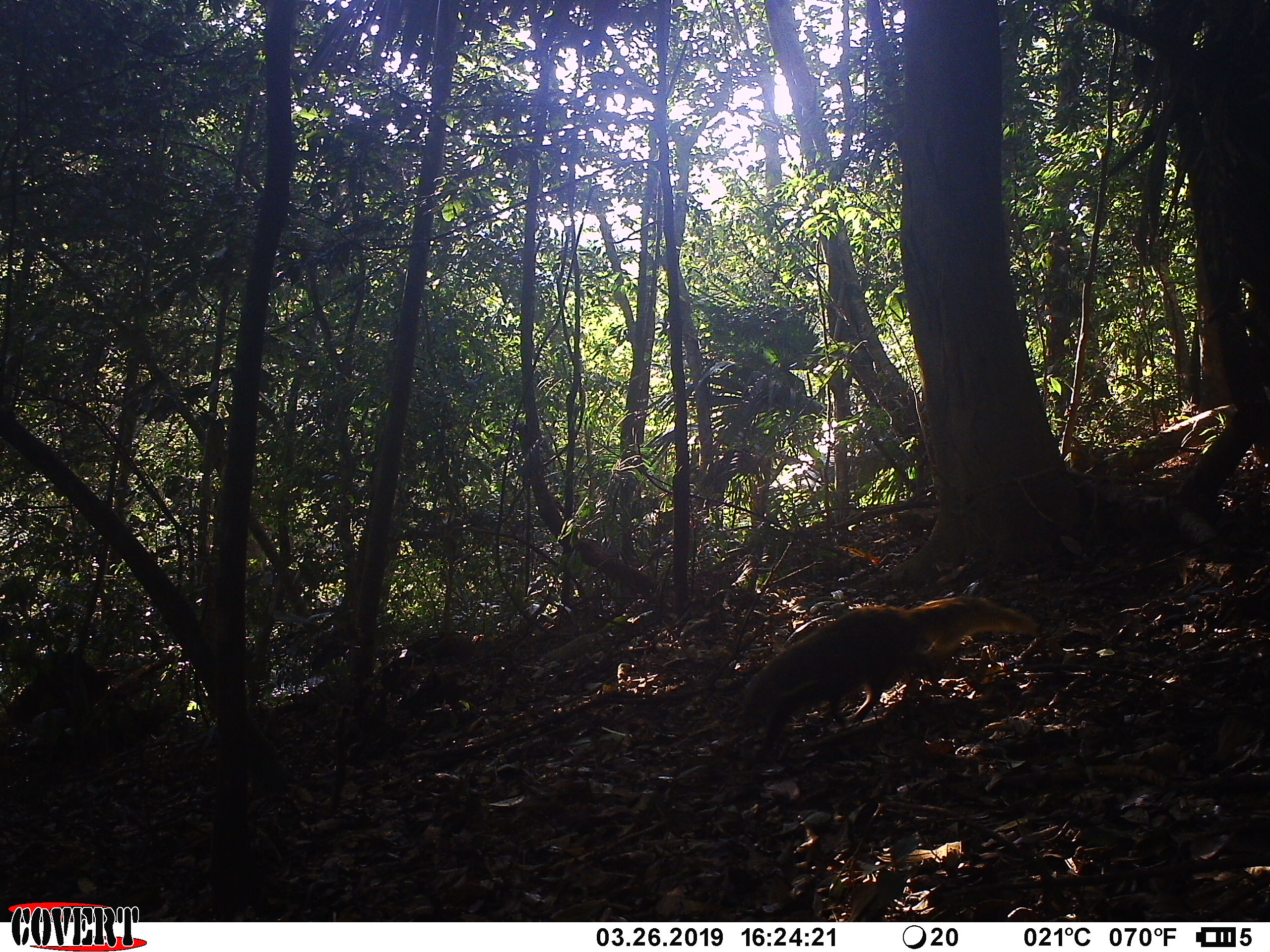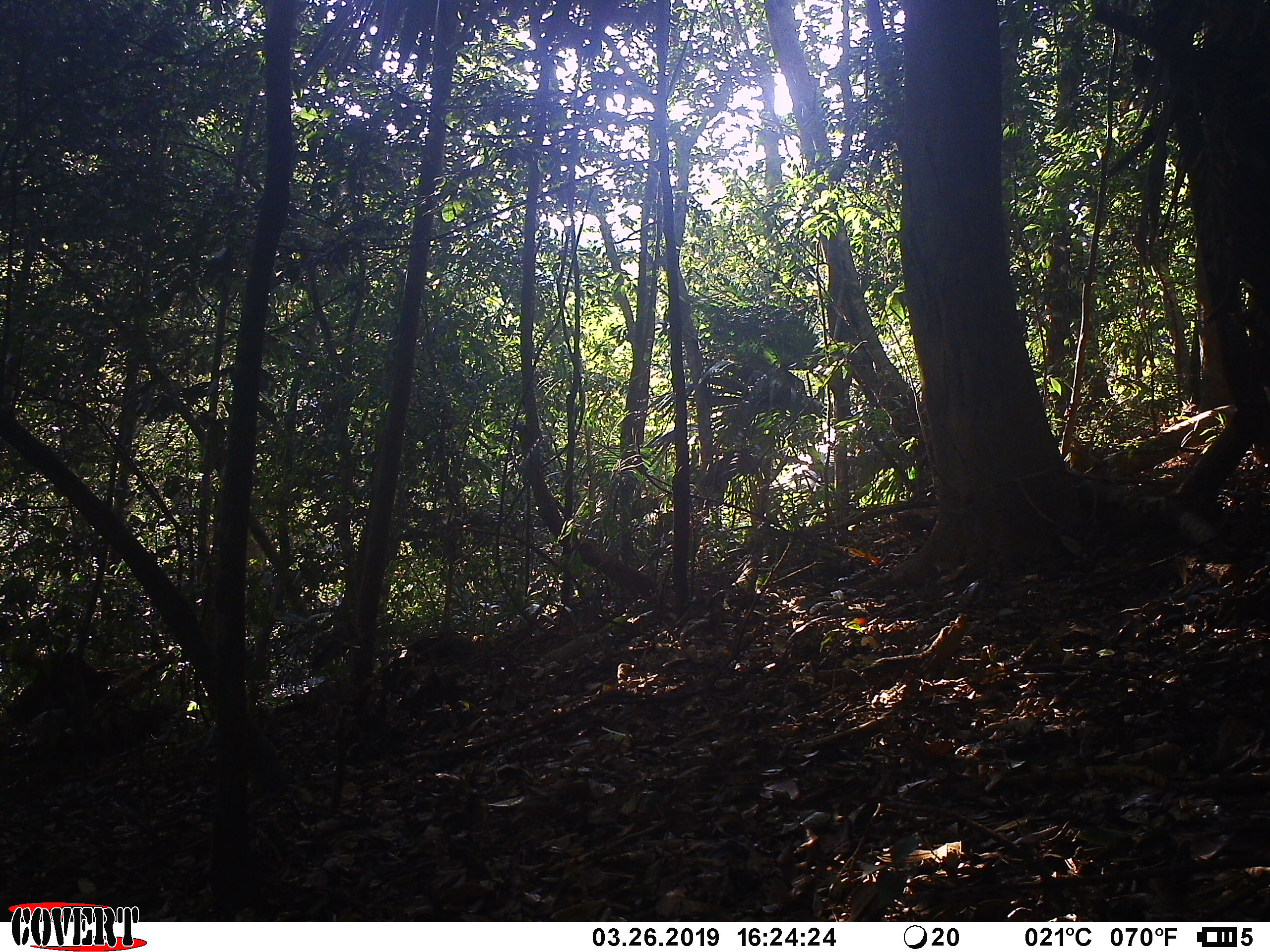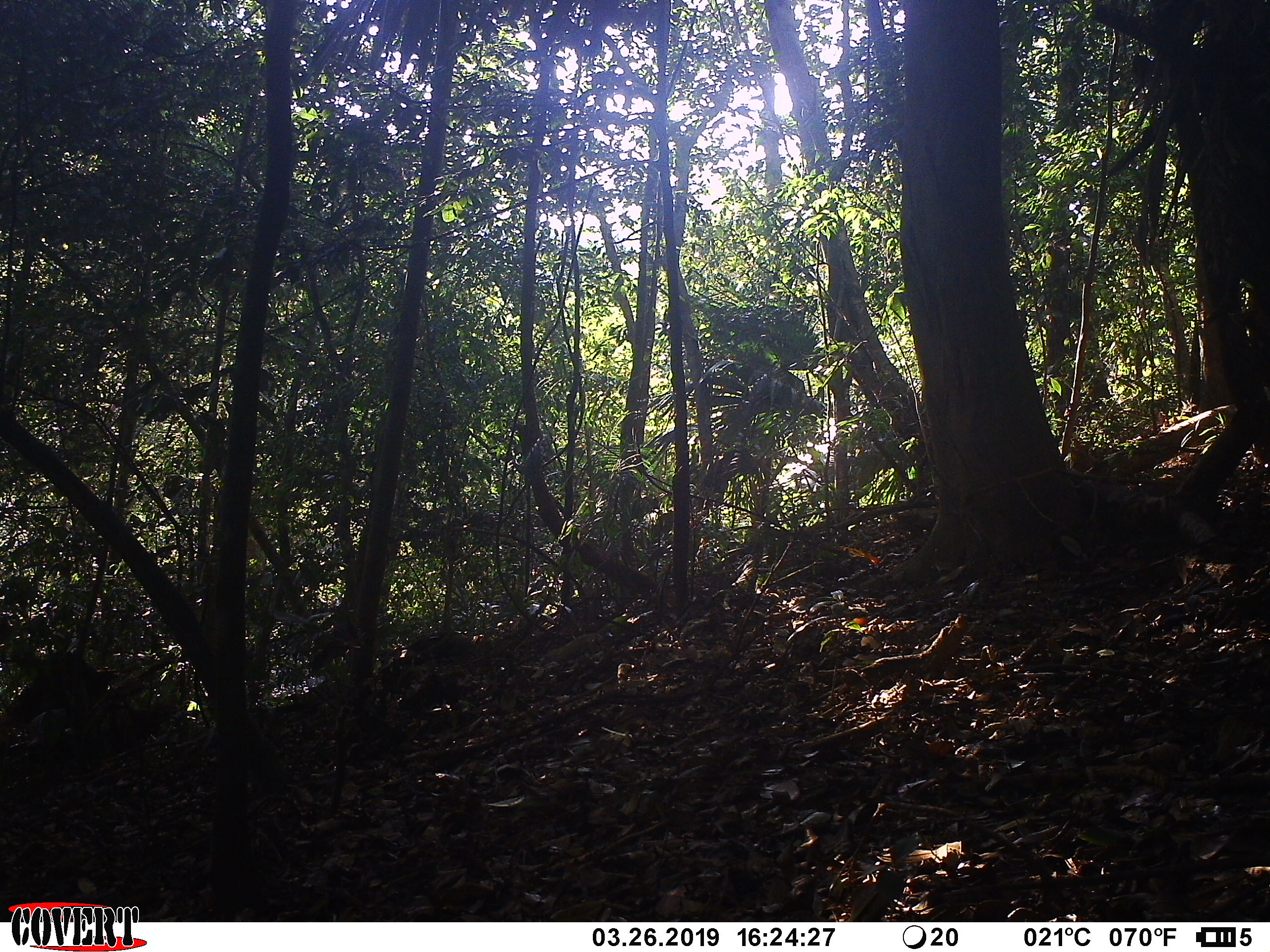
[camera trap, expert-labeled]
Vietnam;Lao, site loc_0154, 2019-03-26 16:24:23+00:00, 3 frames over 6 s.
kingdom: Animalia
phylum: Chordata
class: Mammalia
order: Carnivora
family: Herpestidae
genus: Urva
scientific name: Urva urva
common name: crab-eating mongoose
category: crab eating mongoose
Crab eating mongoose (crab-eating mongoose) (Urva urva). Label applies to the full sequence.